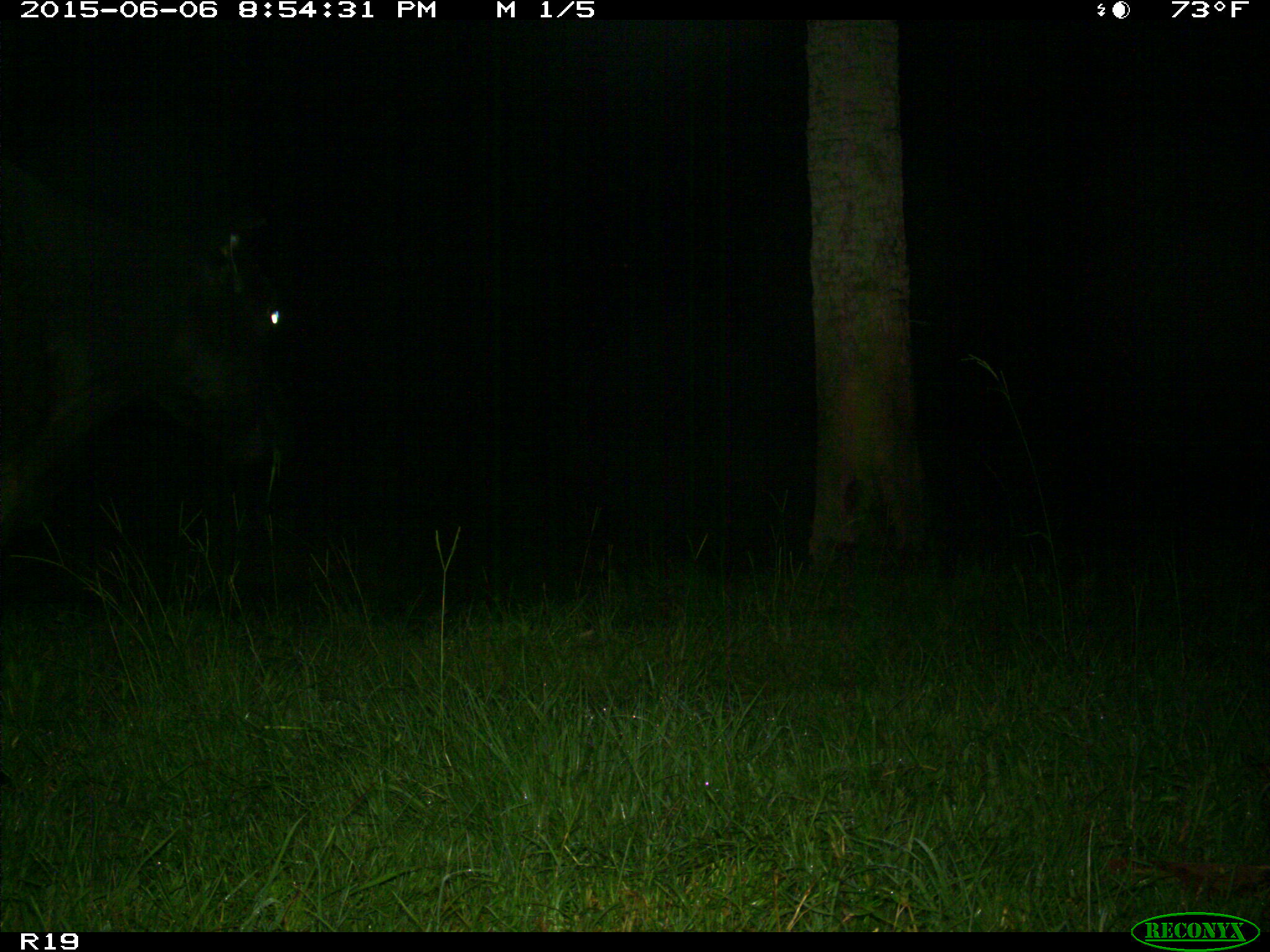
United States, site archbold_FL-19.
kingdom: Animalia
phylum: Chordata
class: Mammalia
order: Artiodactyla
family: Bovidae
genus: Bos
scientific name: Bos taurus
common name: domestic cow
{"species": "Bos taurus (domestic cow)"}